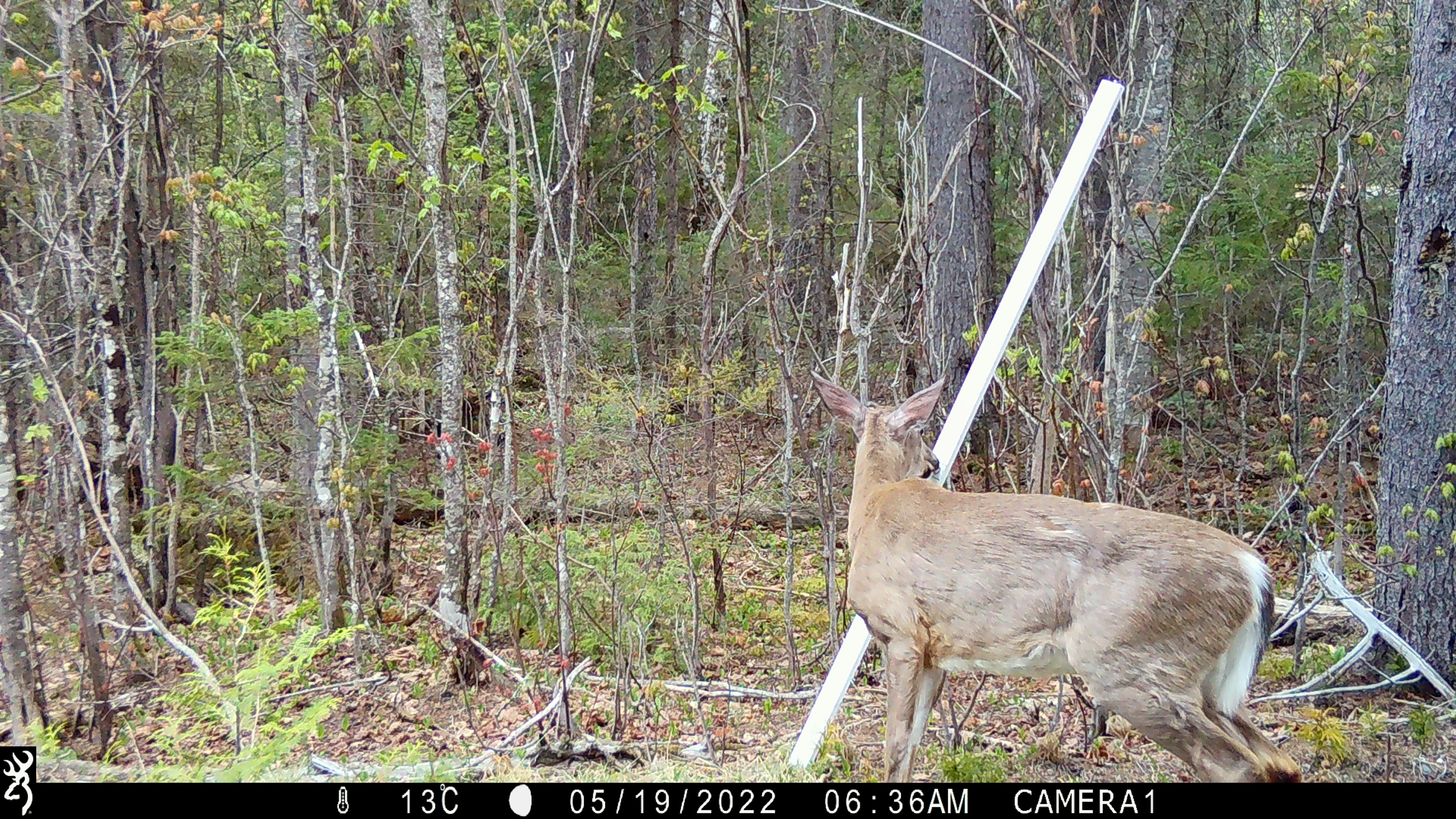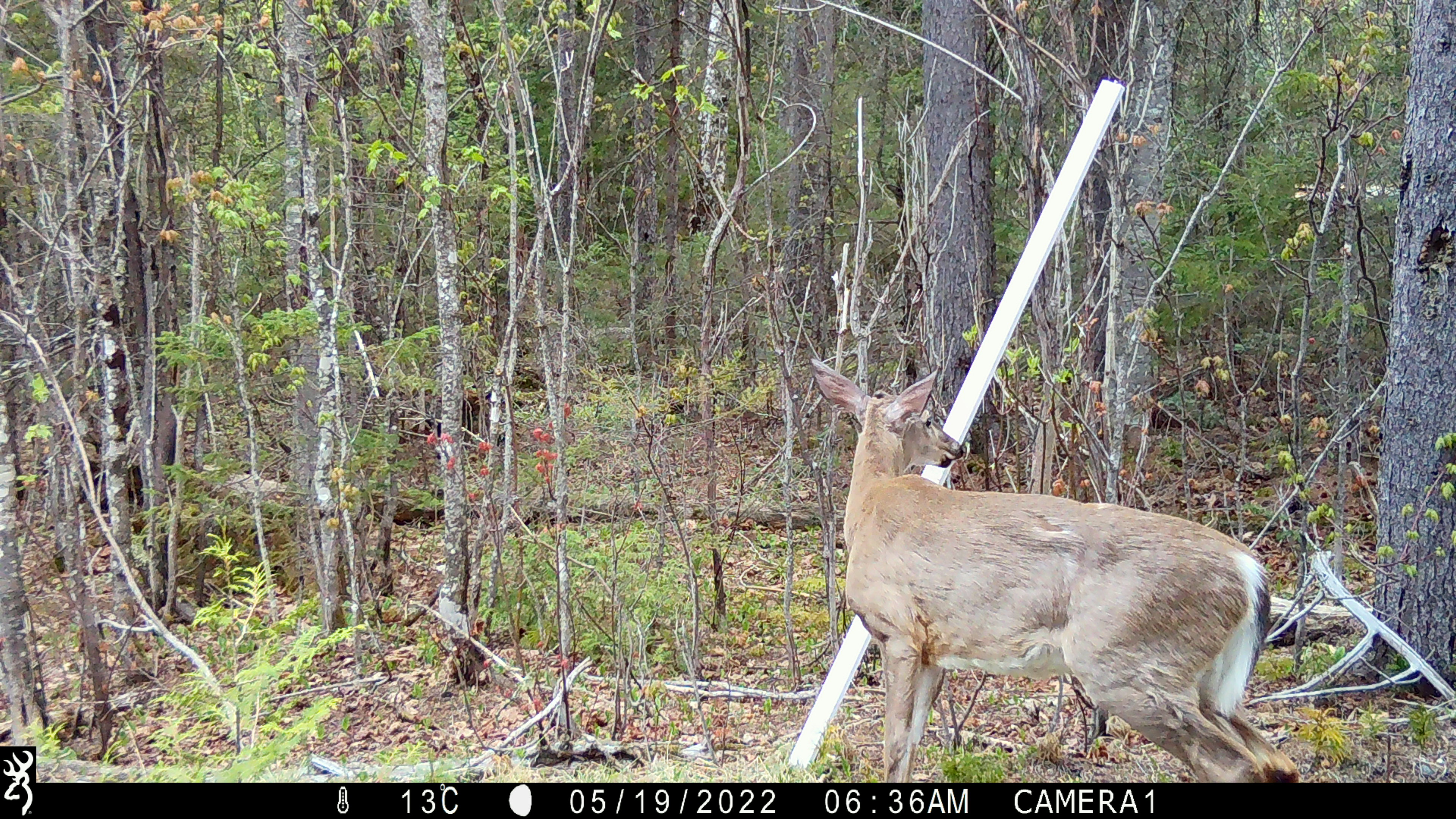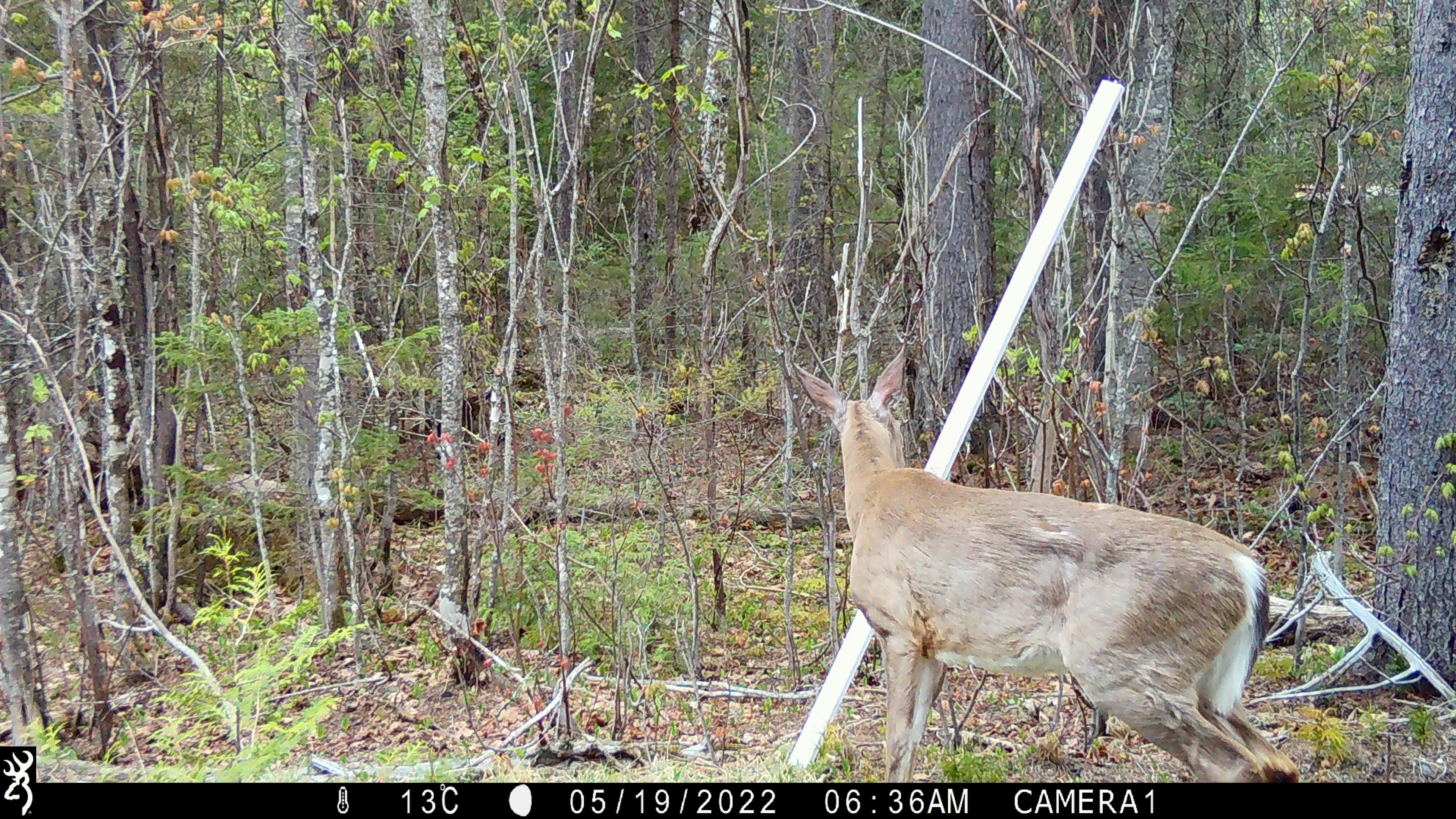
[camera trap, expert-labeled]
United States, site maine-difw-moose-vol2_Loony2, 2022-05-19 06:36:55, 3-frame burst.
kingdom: Animalia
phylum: Chordata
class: Mammalia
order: Artiodactyla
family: Cervidae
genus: Odocoileus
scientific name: Odocoileus virginianus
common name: white-tailed deer